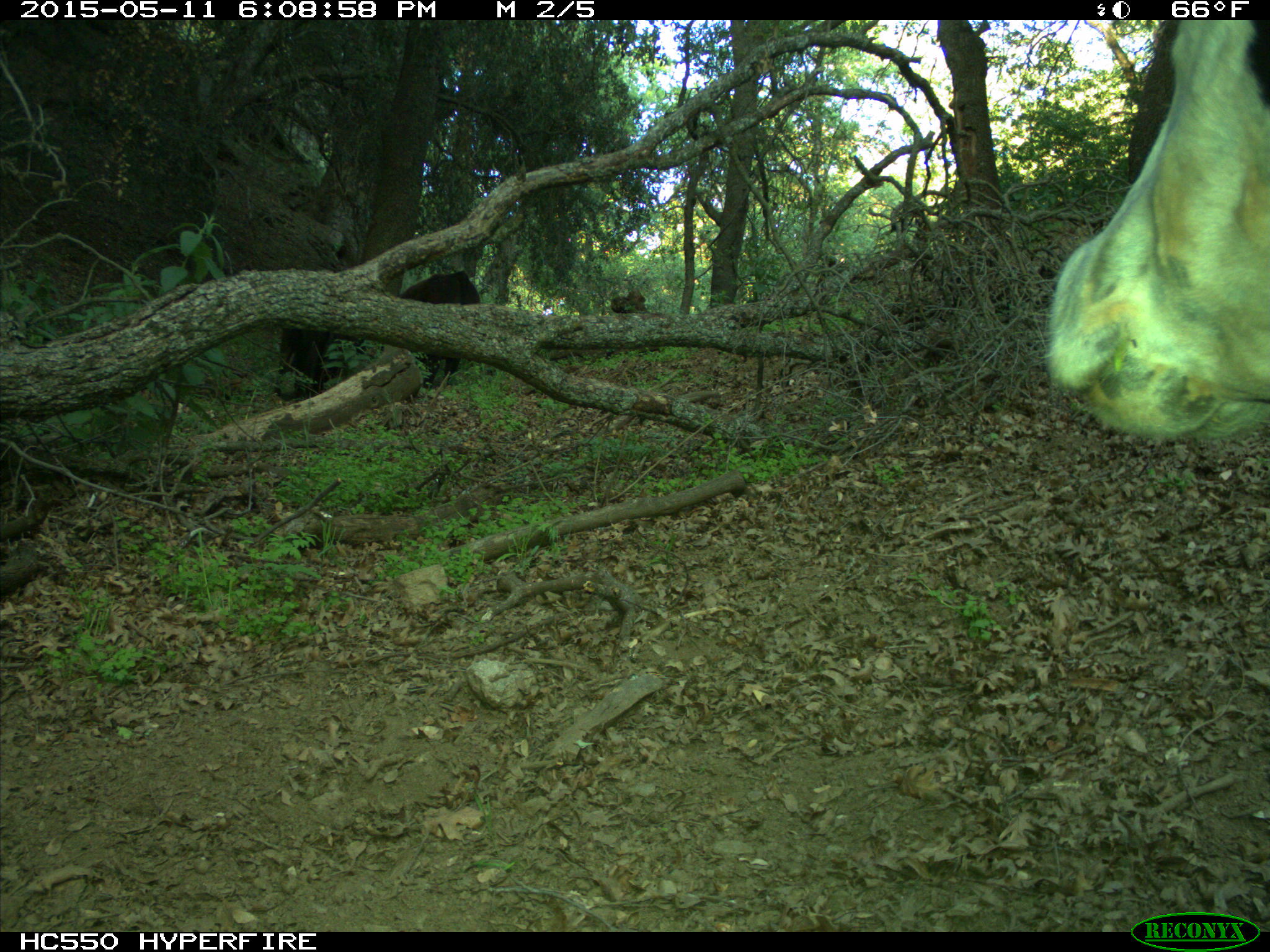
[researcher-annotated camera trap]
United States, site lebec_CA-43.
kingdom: Animalia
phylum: Chordata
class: Mammalia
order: Artiodactyla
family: Bovidae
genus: Bos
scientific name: Bos taurus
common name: domestic cow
Bos taurus (domestic cow).